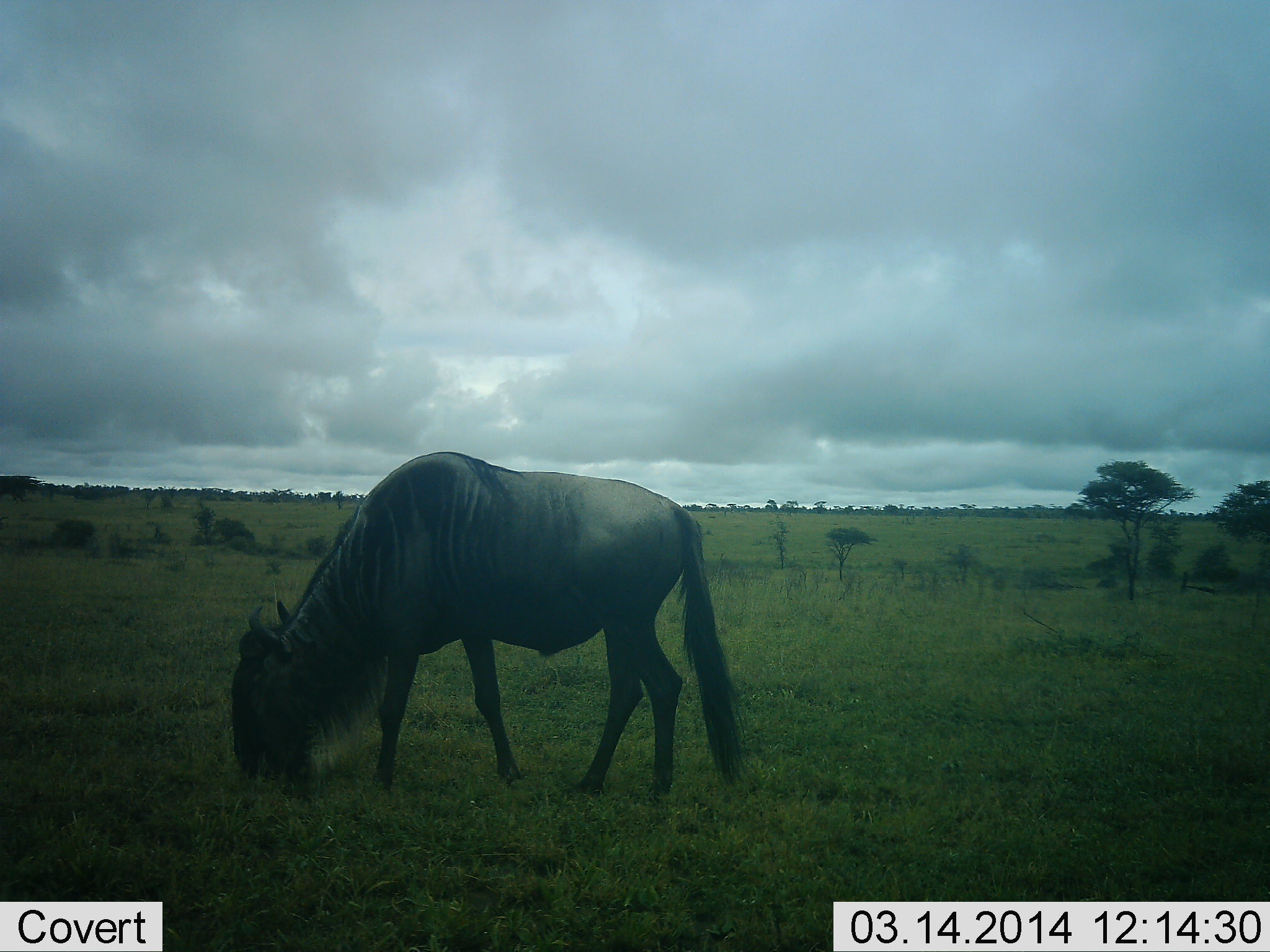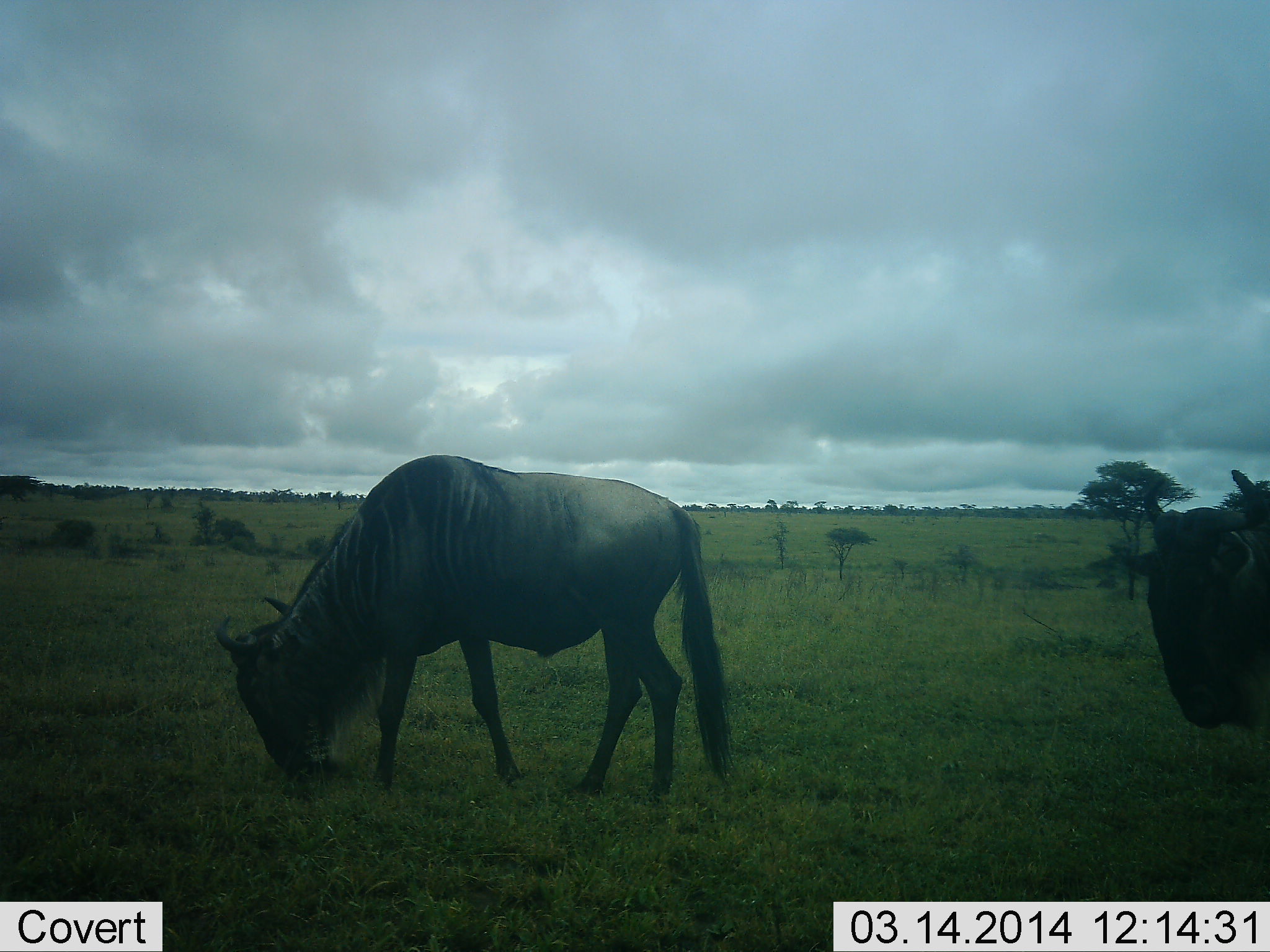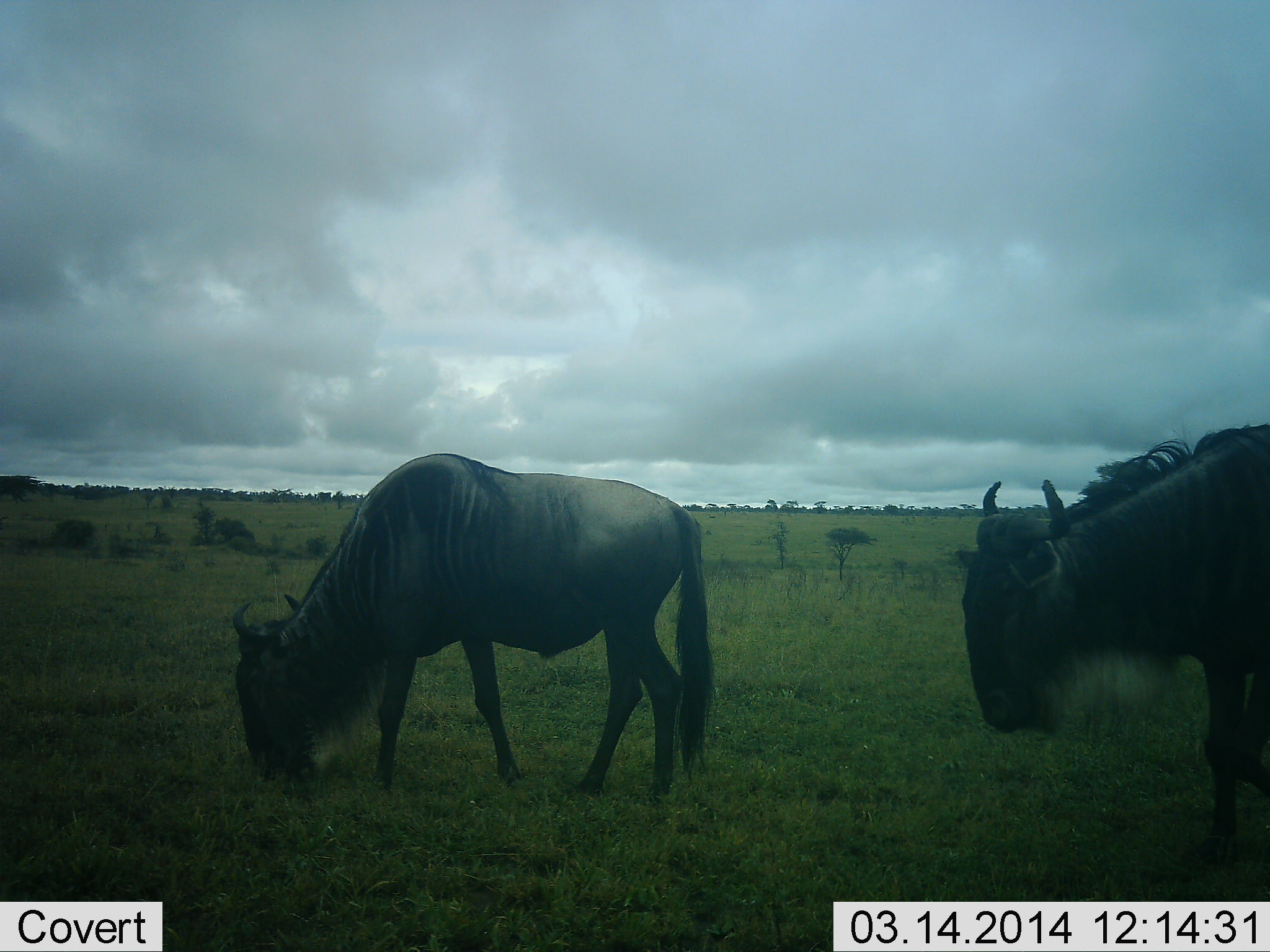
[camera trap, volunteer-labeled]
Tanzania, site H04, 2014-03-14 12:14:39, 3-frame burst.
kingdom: Animalia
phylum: Chordata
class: Mammalia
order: Artiodactyla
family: Bovidae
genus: Connochaetes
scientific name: Connochaetes taurinus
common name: blue wildebeest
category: wildebeest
Wildebeest (blue wildebeest) (Connochaetes taurinus), count 2. Behavior (volunteer vote fractions): standing 30%, resting 0%, moving 50%, interacting 0%. Young present (vote fraction): 0%. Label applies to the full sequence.